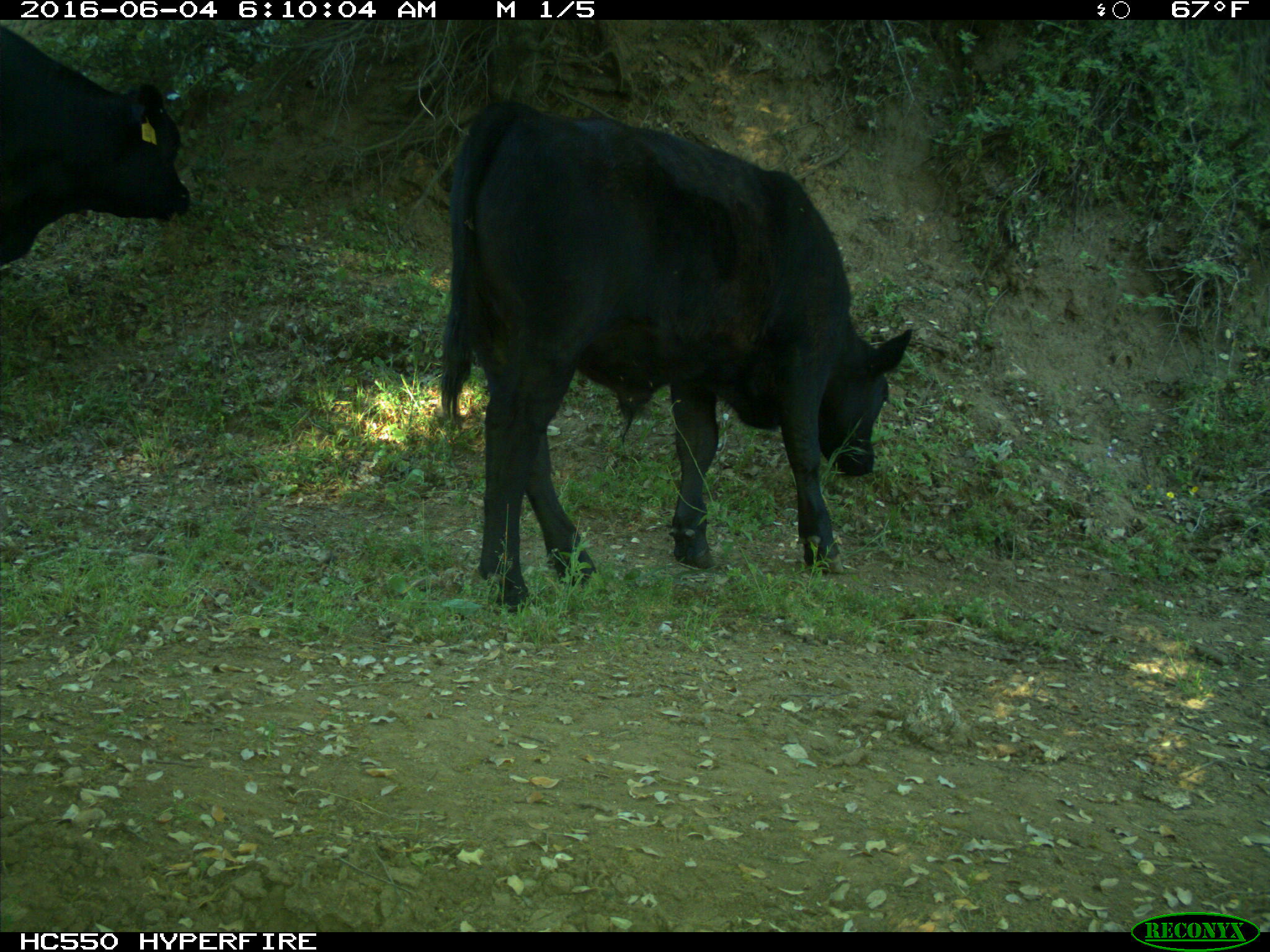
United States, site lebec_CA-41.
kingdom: Animalia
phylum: Chordata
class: Mammalia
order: Artiodactyla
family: Bovidae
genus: Bos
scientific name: Bos taurus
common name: domestic cow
Bos taurus (domestic cow).